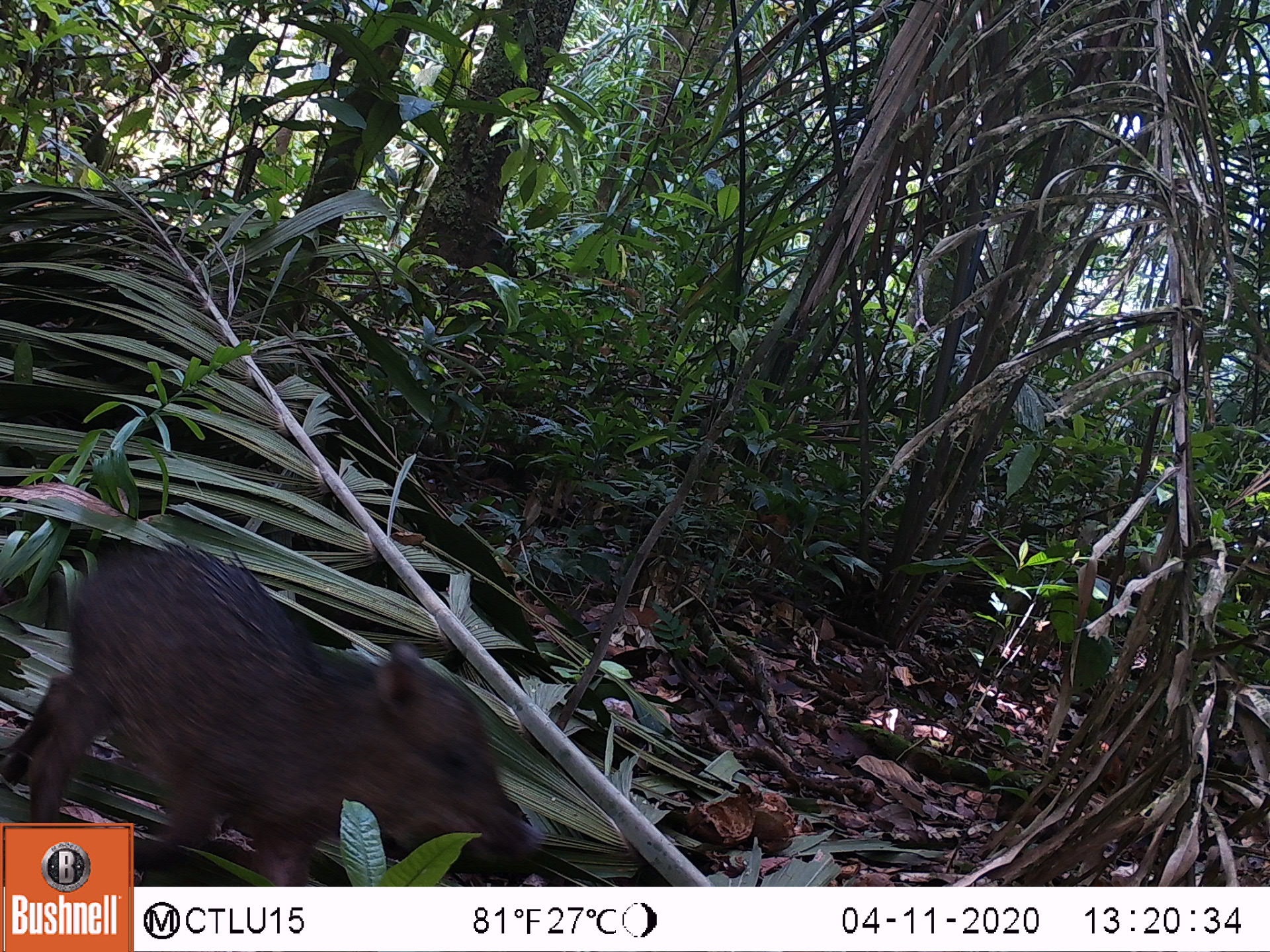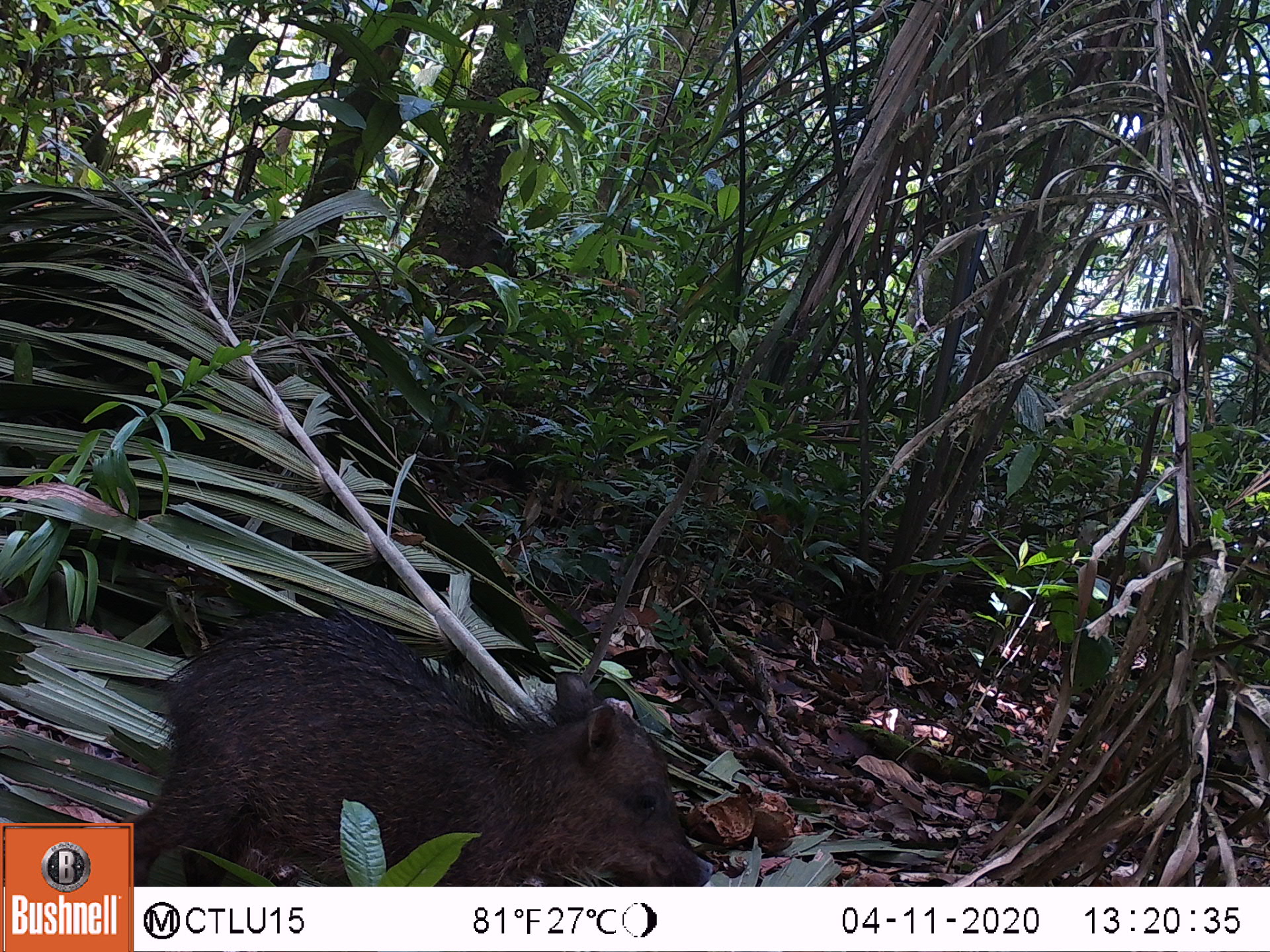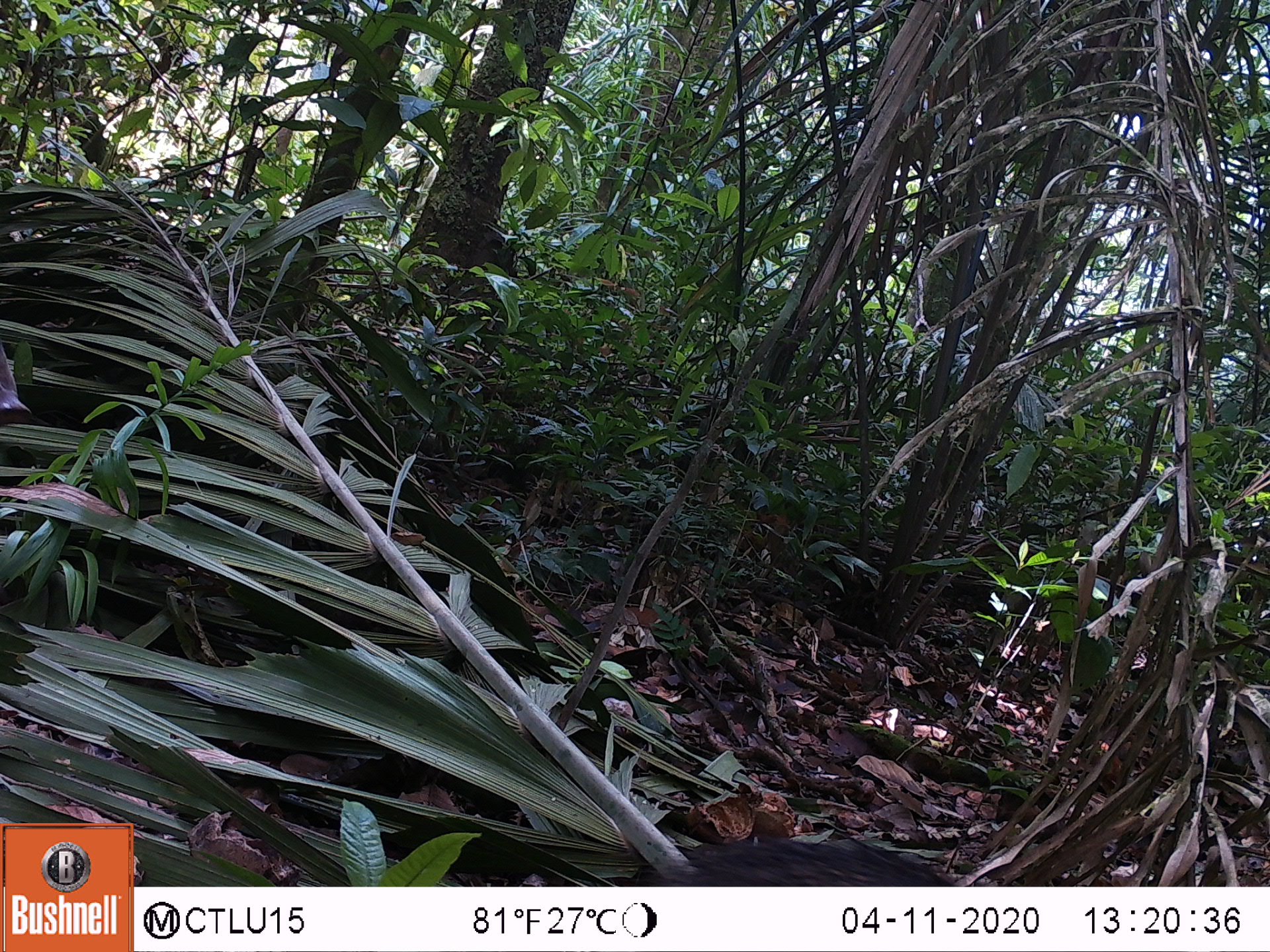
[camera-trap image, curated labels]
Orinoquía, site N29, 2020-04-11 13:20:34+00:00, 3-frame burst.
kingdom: Animalia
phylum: Chordata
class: Mammalia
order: Artiodactyla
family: Tayassuidae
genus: Tayassu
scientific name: Tayassu pecari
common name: white-lipped peccary